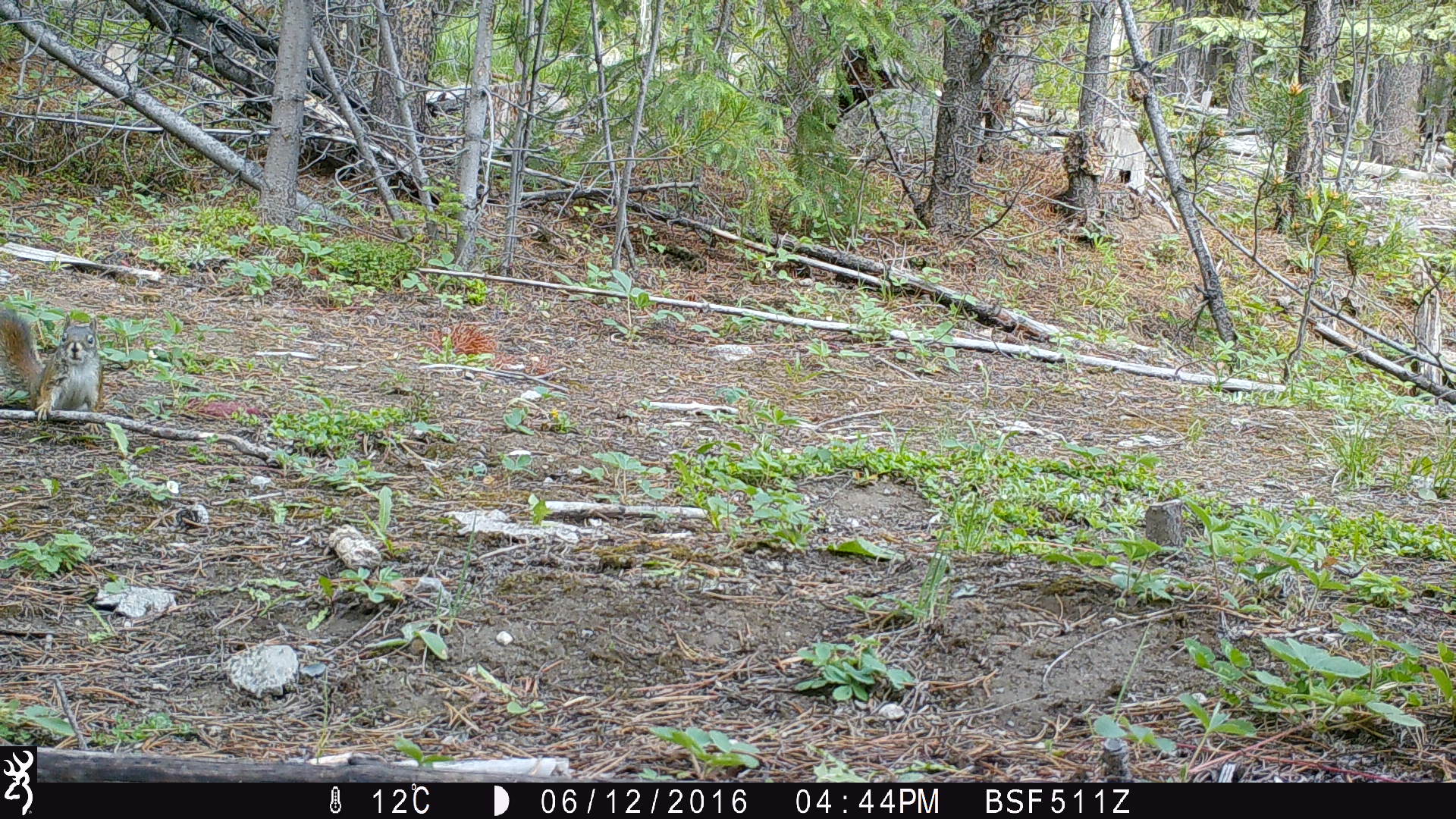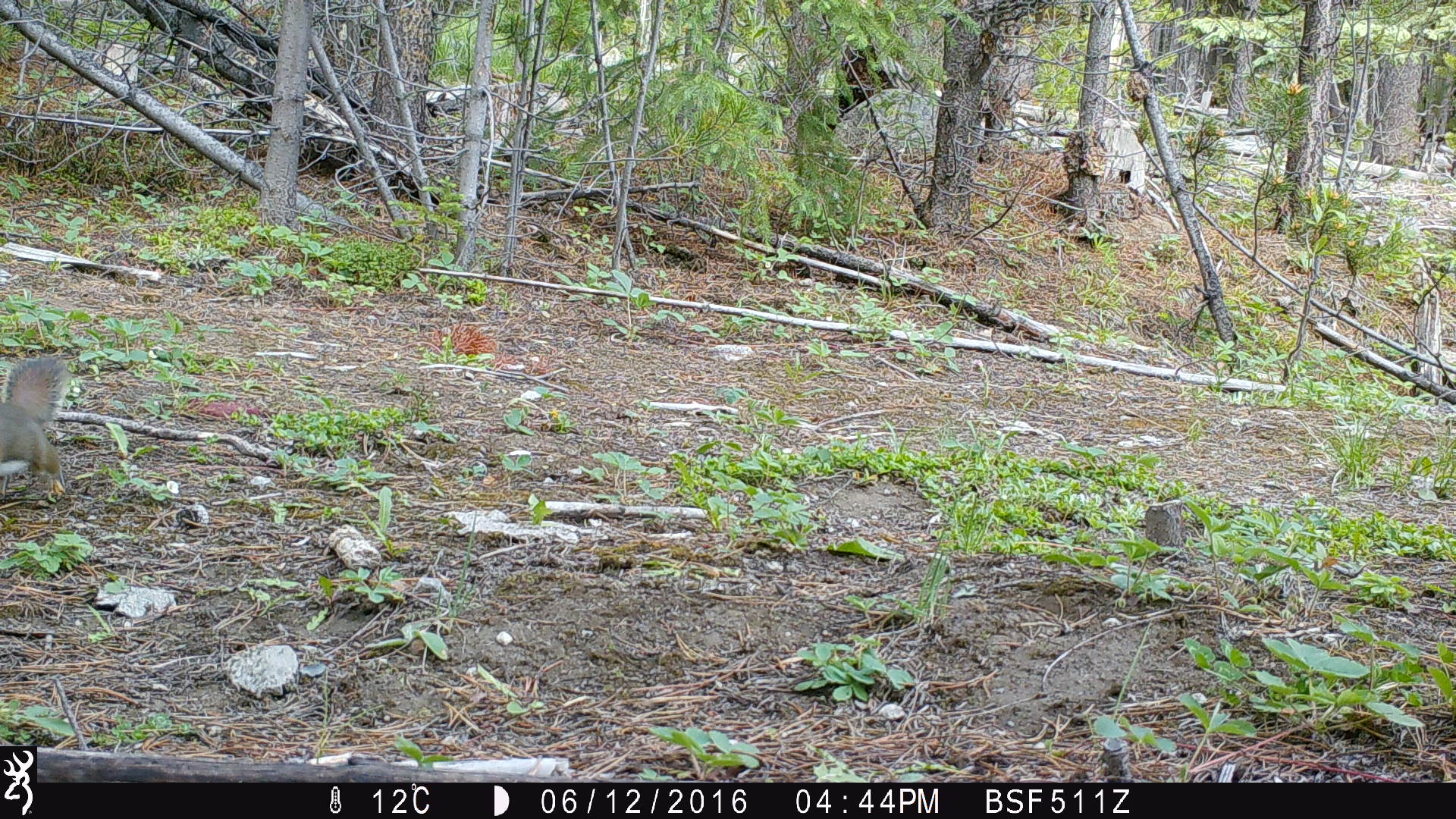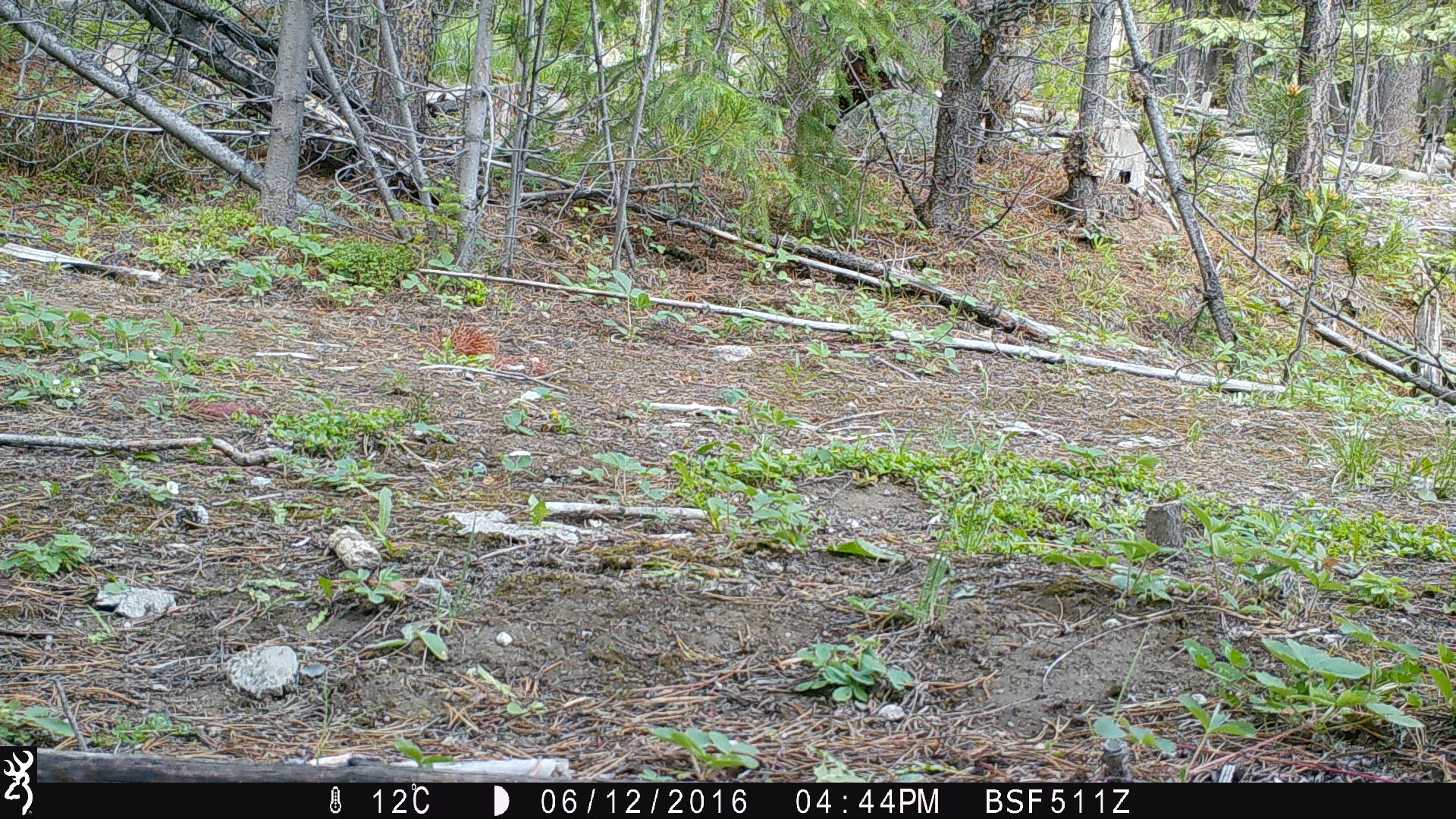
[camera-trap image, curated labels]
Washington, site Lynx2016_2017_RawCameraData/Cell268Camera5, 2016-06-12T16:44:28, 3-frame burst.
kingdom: Animalia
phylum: Chordata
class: Mammalia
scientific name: Mammalia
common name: small mammal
Small mammal (Mammalia). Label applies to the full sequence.